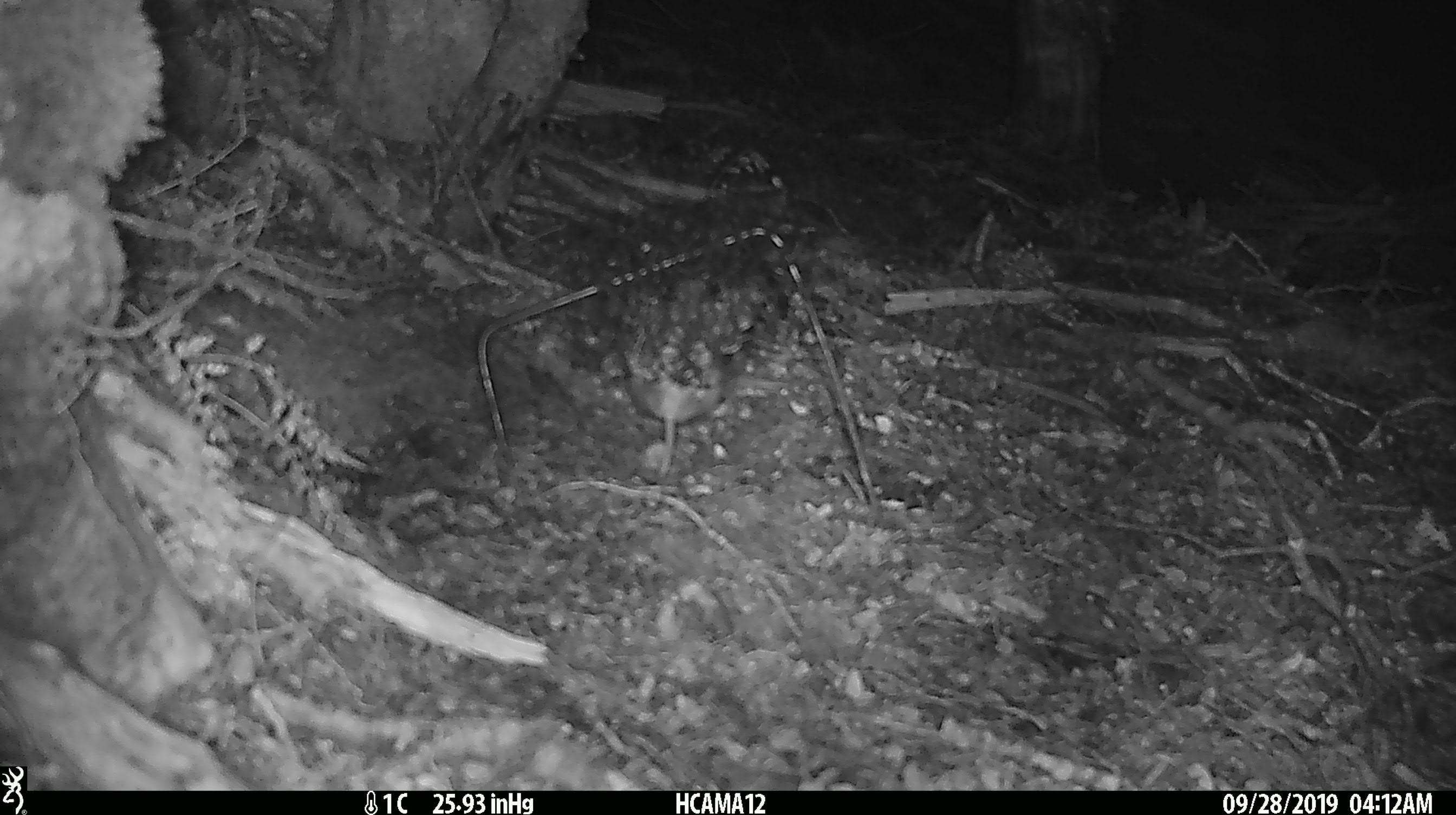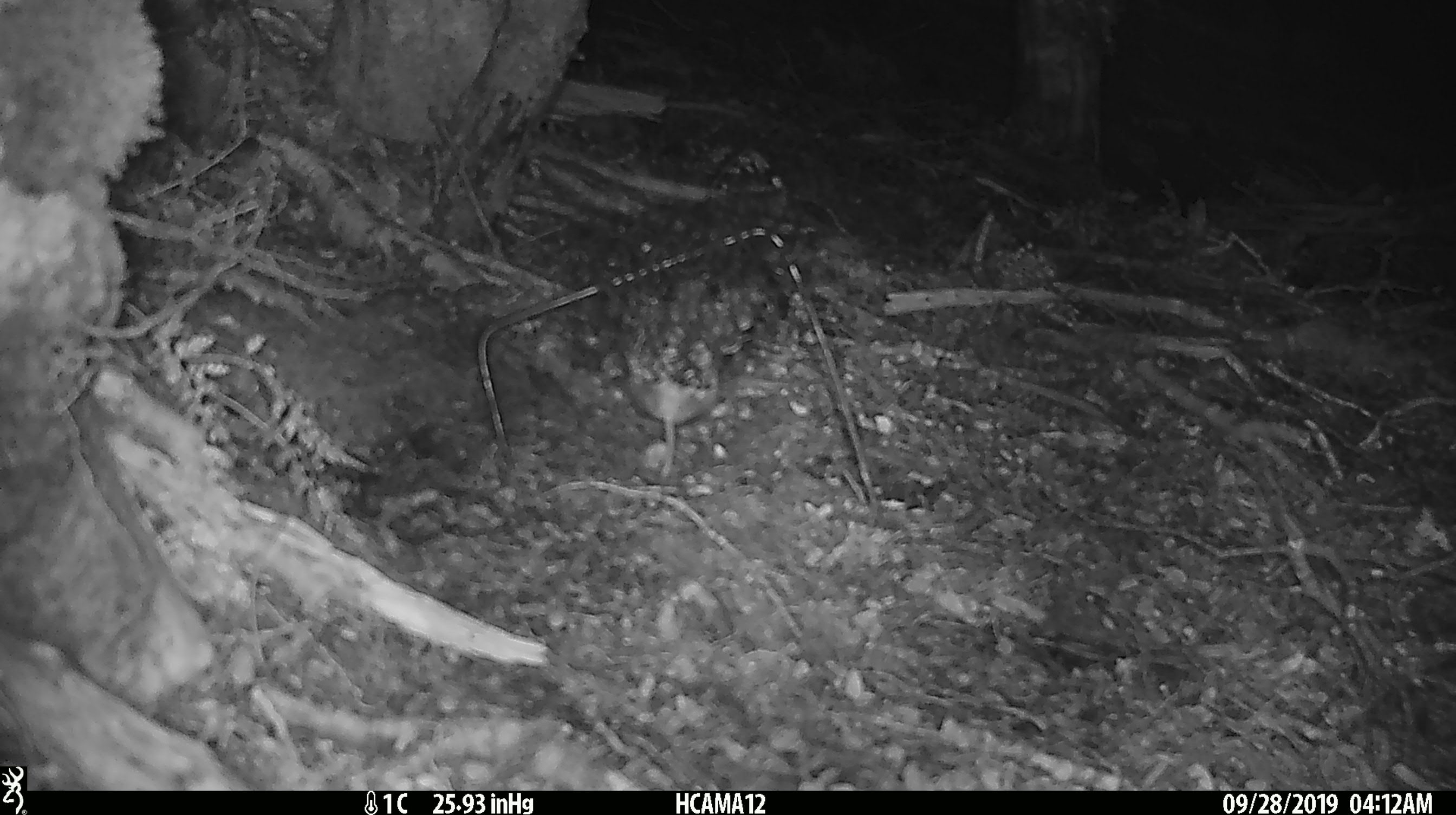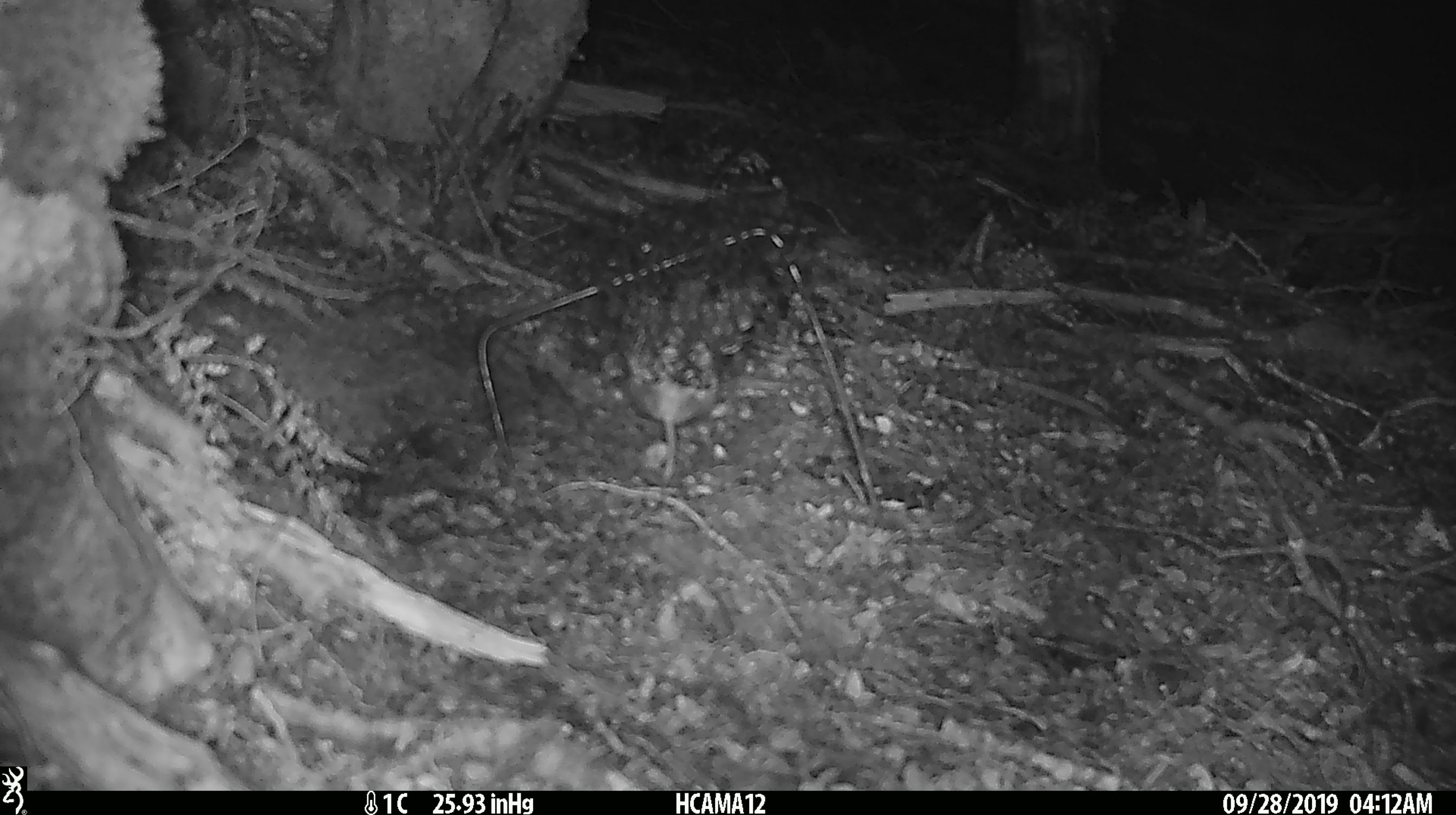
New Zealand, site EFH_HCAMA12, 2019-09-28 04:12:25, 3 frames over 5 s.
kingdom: Animalia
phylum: Chordata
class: Mammalia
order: Rodentia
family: Muridae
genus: Mus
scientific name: Mus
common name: mouse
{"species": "mouse (Mus)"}